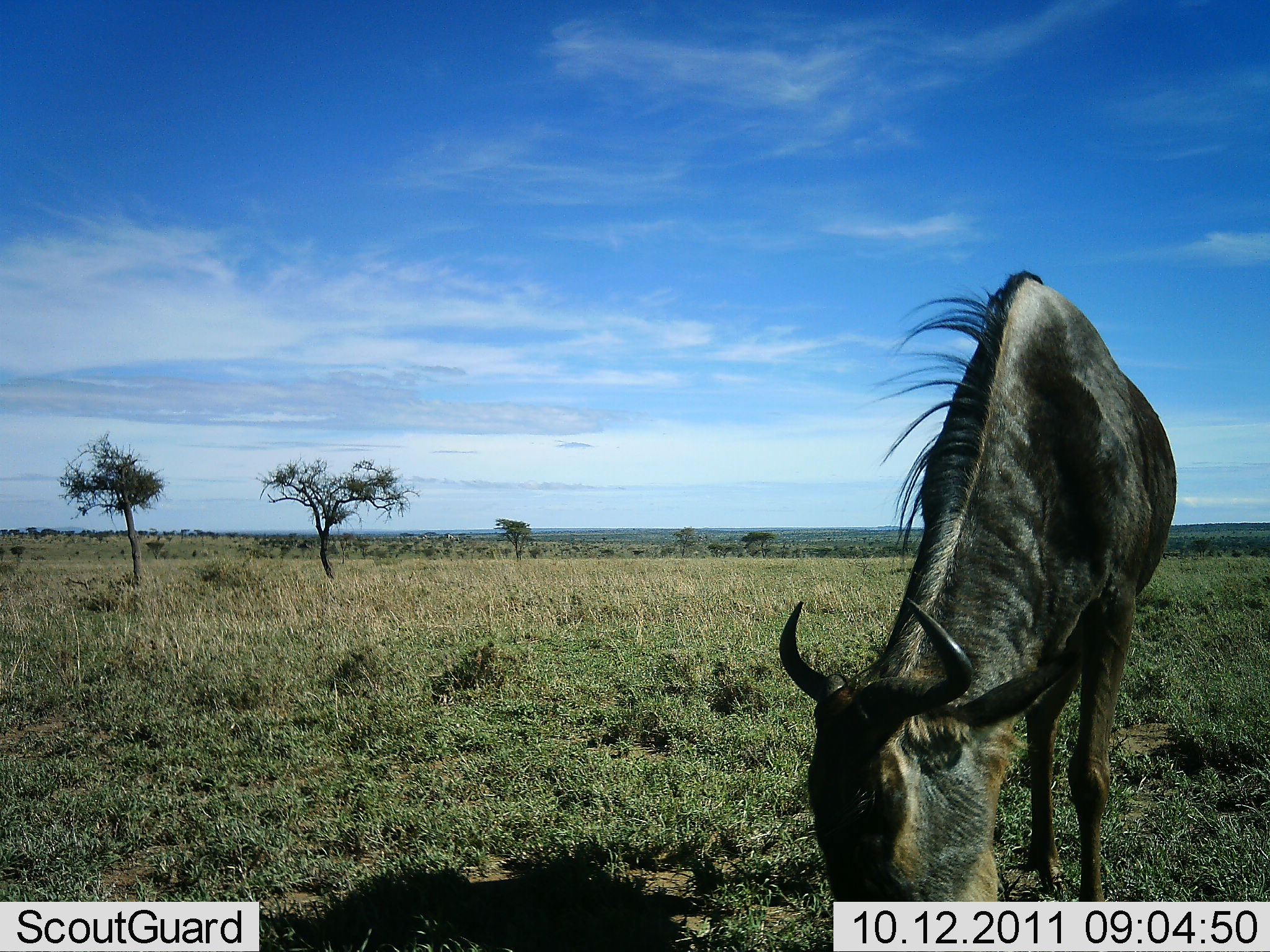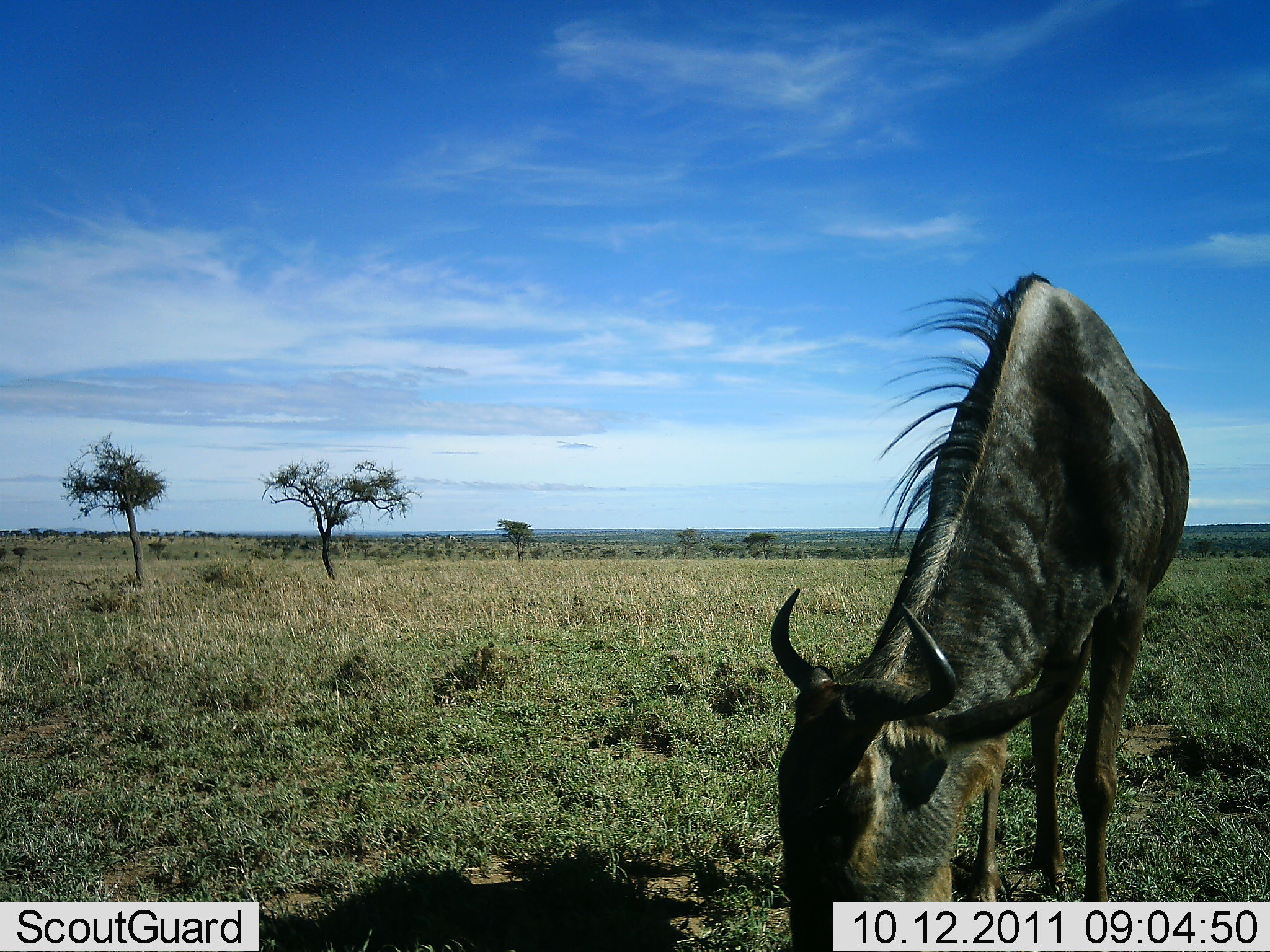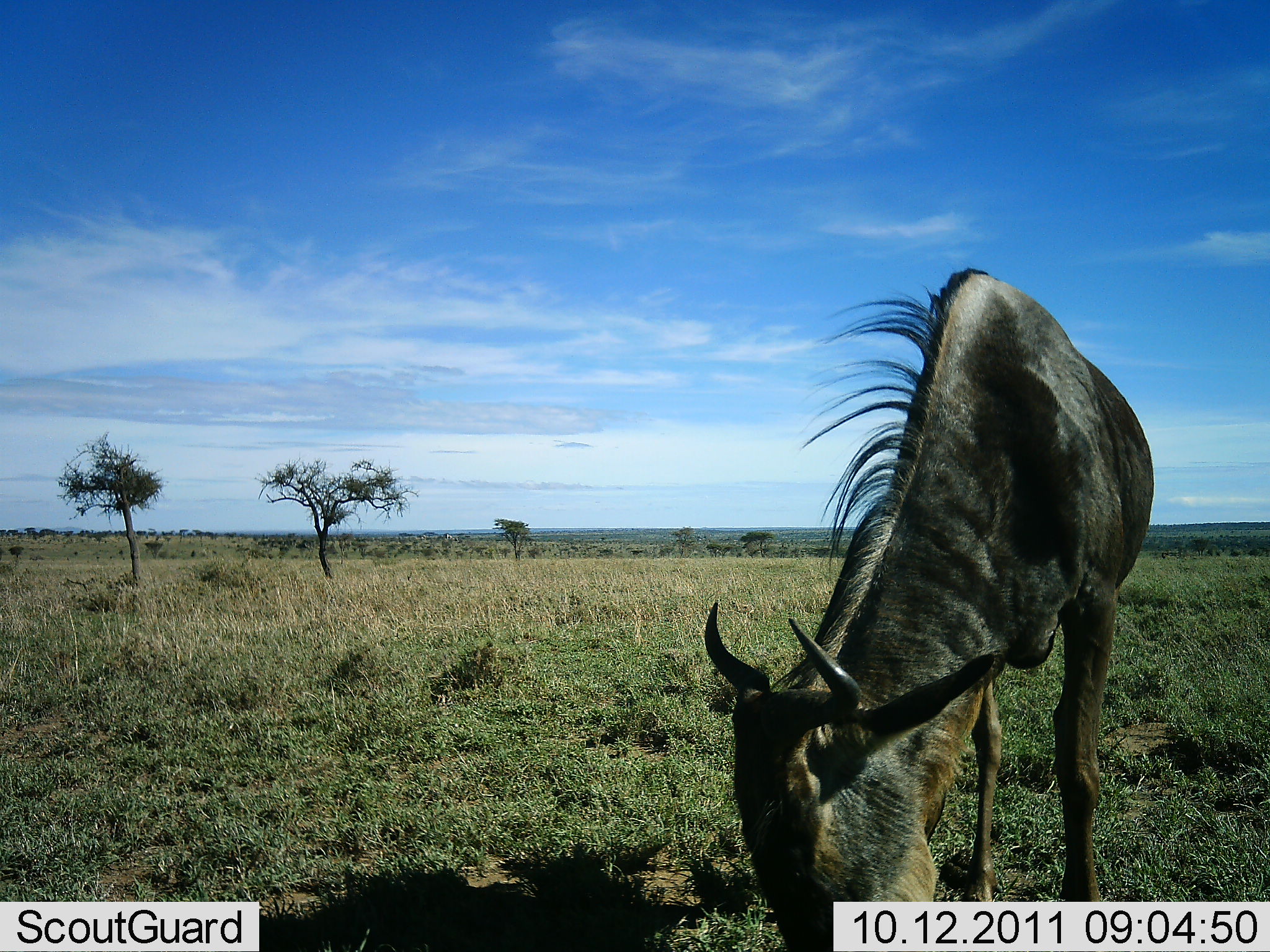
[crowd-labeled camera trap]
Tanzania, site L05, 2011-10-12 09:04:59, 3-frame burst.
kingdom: Animalia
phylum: Chordata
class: Mammalia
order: Artiodactyla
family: Bovidae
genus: Connochaetes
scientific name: Connochaetes taurinus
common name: blue wildebeest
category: wildebeest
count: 1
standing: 15%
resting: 0%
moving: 0%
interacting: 0%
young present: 0%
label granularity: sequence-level